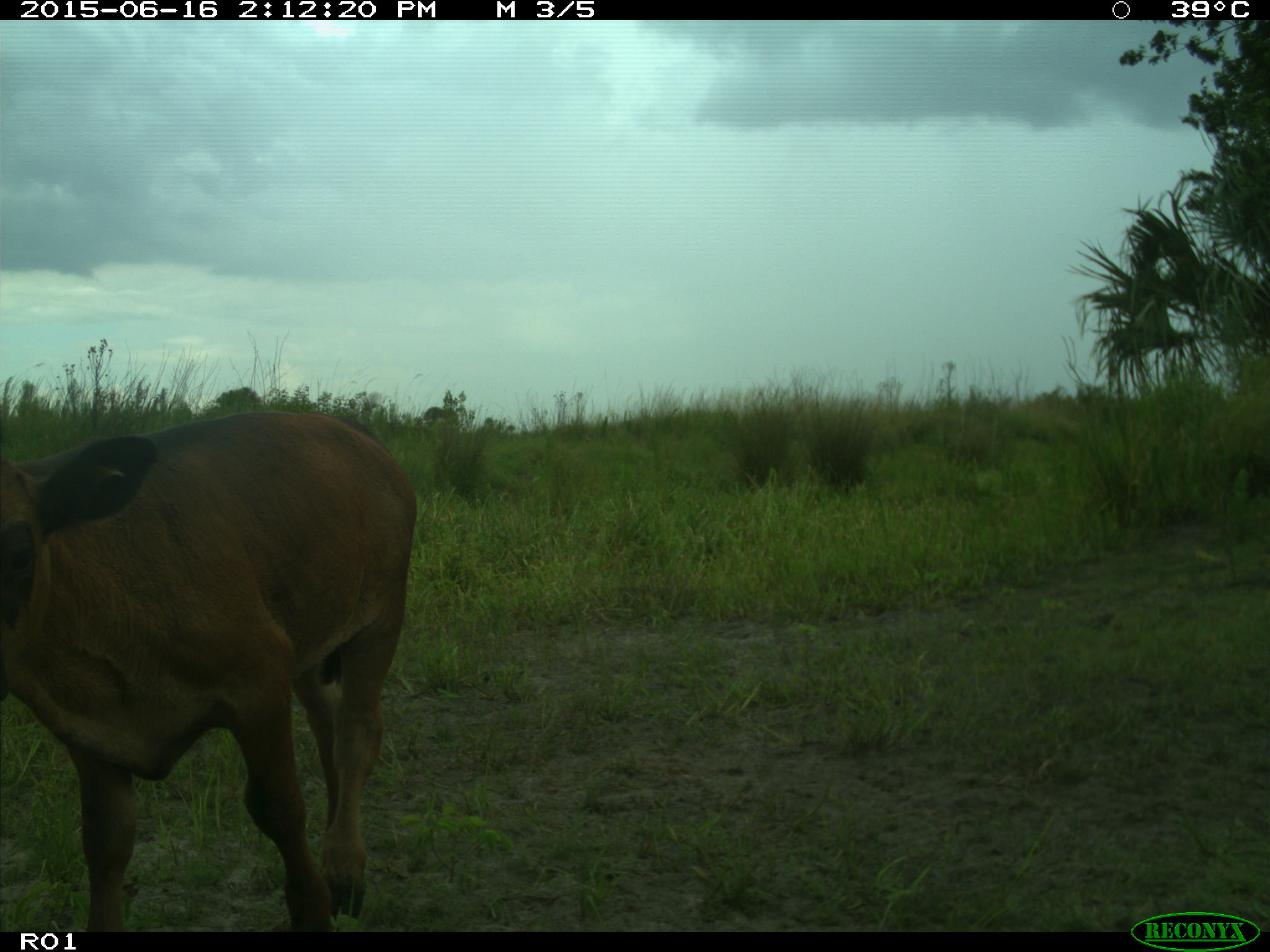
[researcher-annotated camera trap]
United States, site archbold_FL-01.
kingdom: Animalia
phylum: Chordata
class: Mammalia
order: Artiodactyla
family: Bovidae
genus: Bos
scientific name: Bos taurus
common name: domestic cow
Bos taurus (domestic cow).